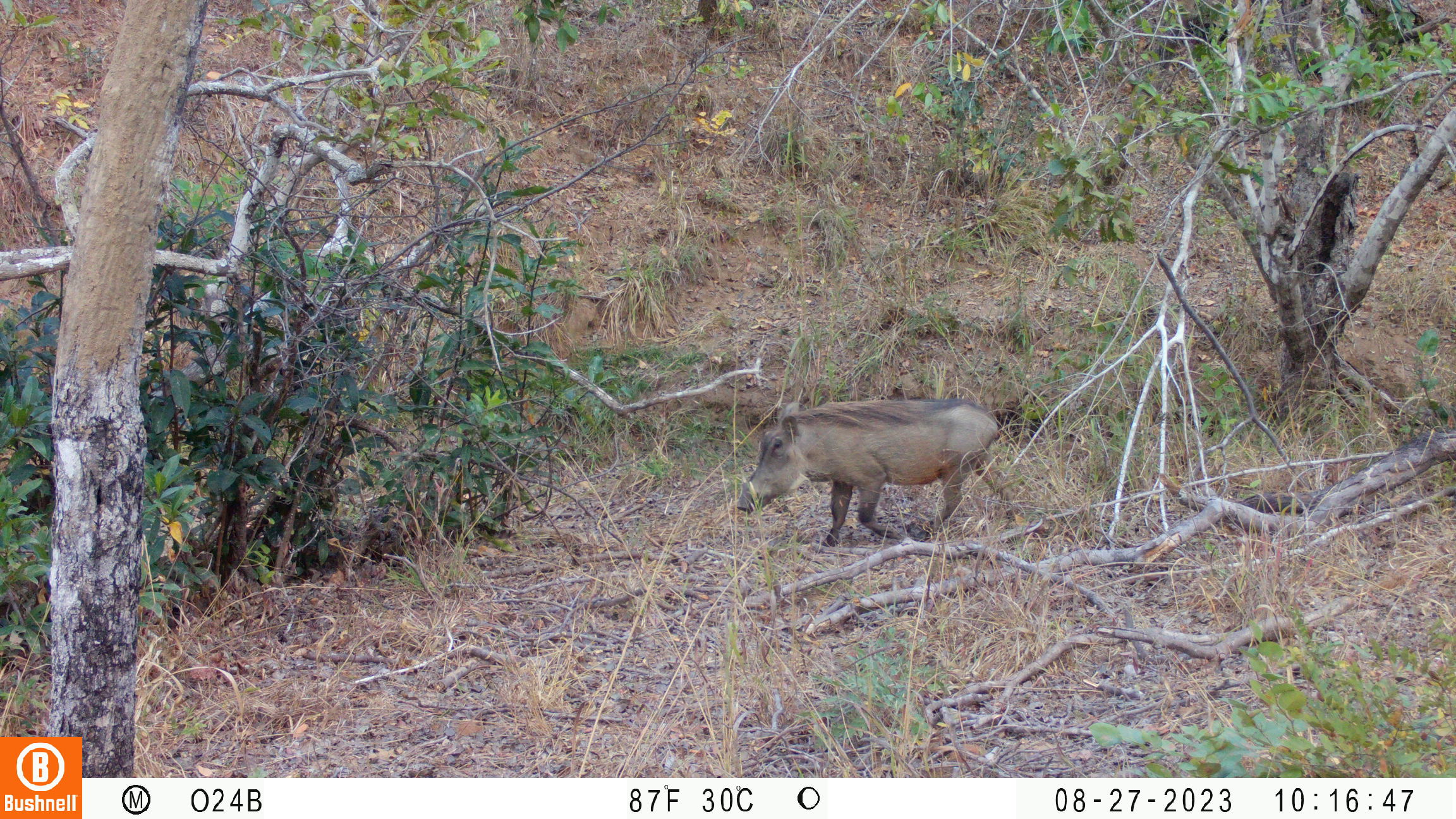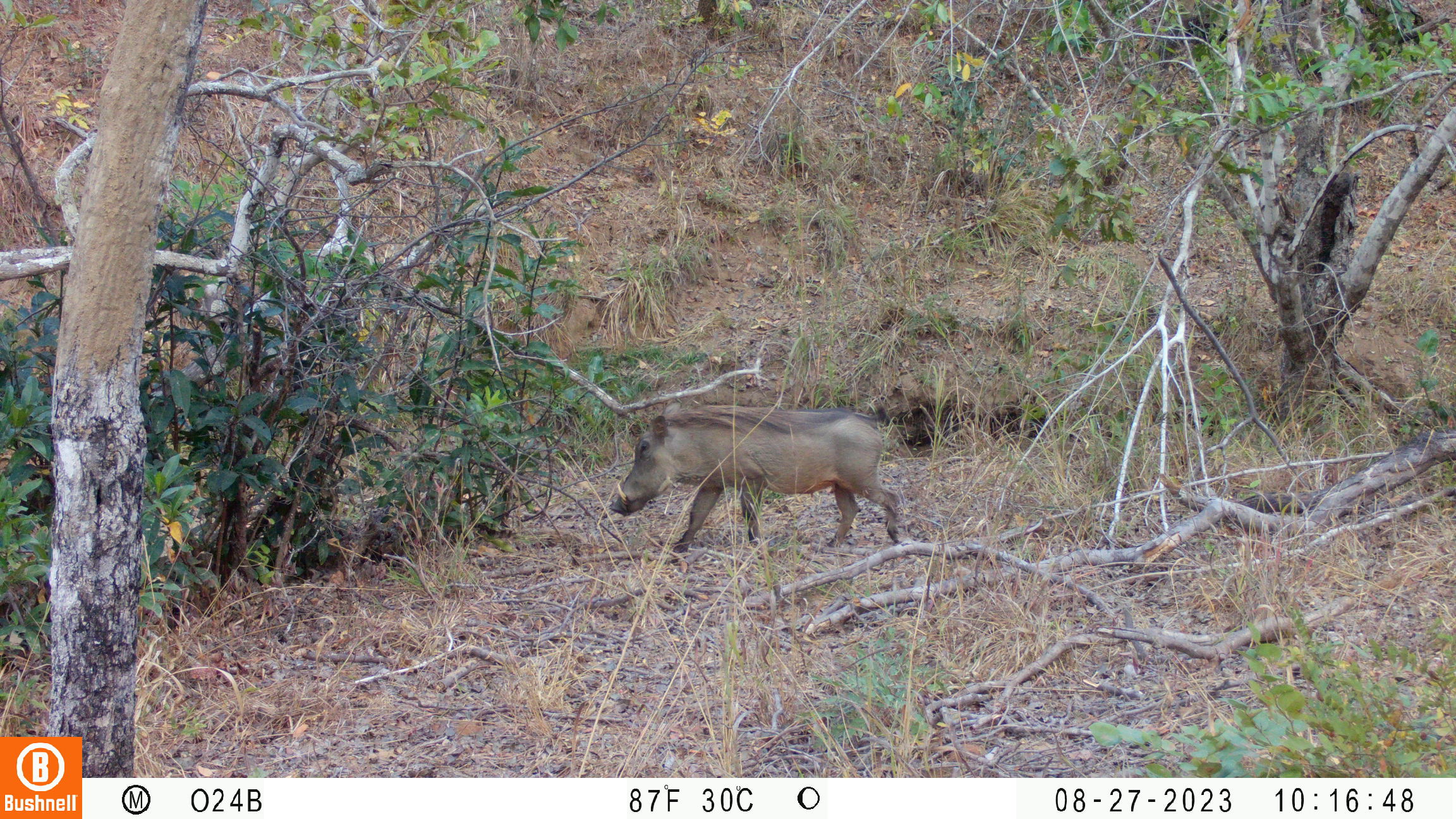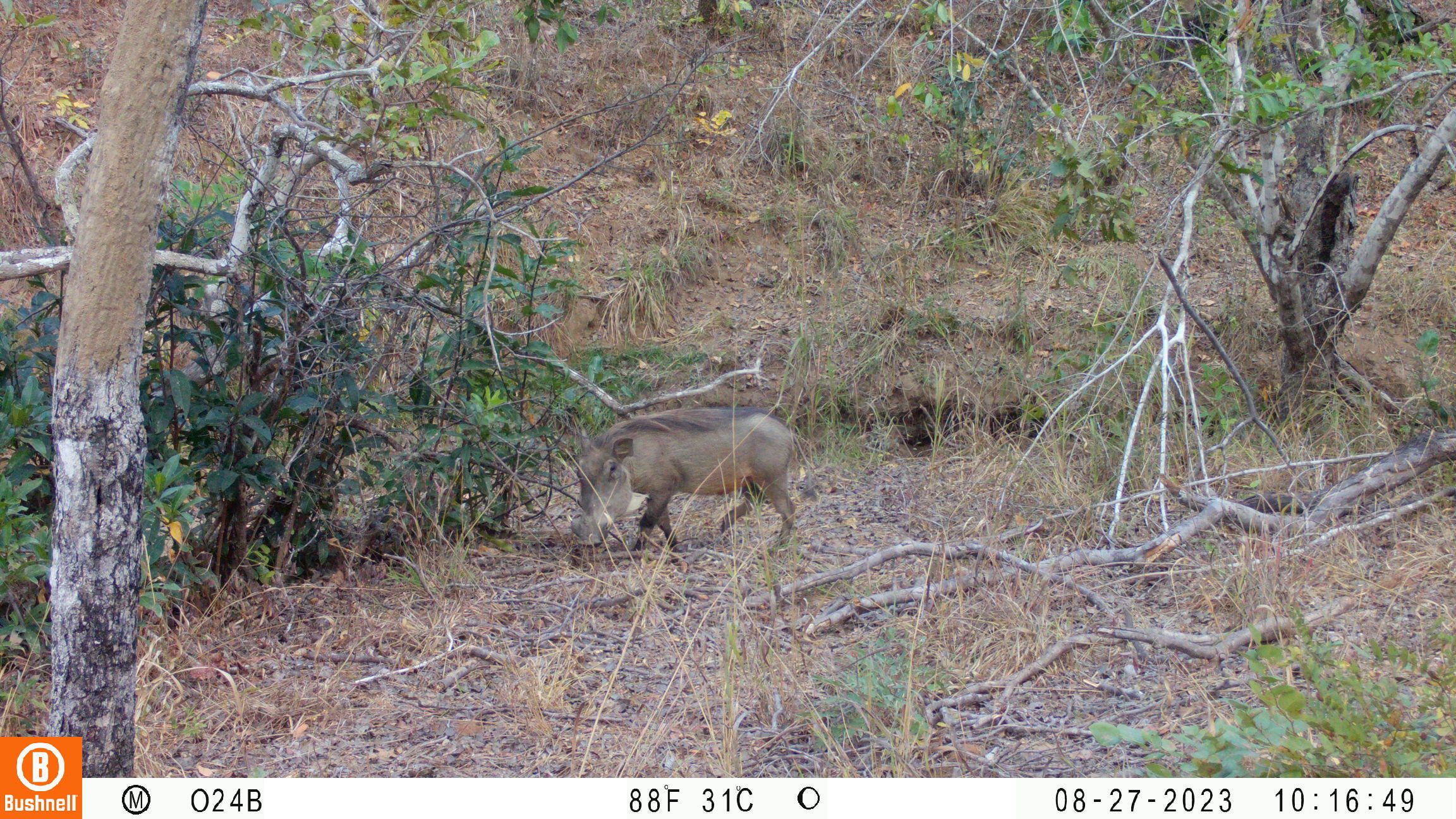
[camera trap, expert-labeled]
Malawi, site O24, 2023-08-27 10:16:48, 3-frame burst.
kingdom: Animalia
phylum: Chordata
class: Mammalia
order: Artiodactyla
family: Suidae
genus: Phacochoerus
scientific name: Phacochoerus africanus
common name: common warthog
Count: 1.